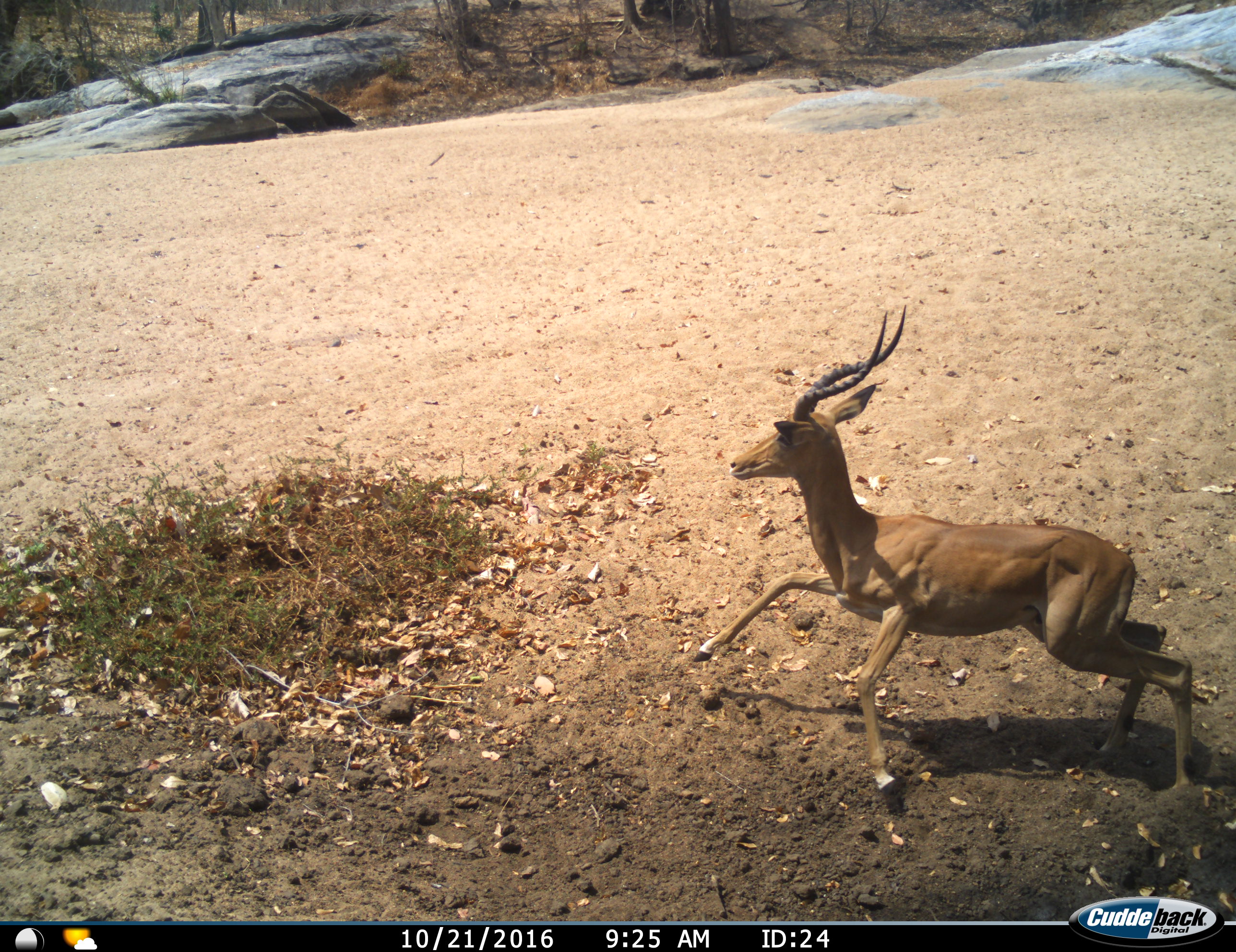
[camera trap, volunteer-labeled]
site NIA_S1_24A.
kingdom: Animalia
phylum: Chordata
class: Mammalia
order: Artiodactyla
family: Bovidae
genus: Aepyceros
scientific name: Aepyceros melampus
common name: impala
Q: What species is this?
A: Impala (Aepyceros melampus).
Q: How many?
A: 1.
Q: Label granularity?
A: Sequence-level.